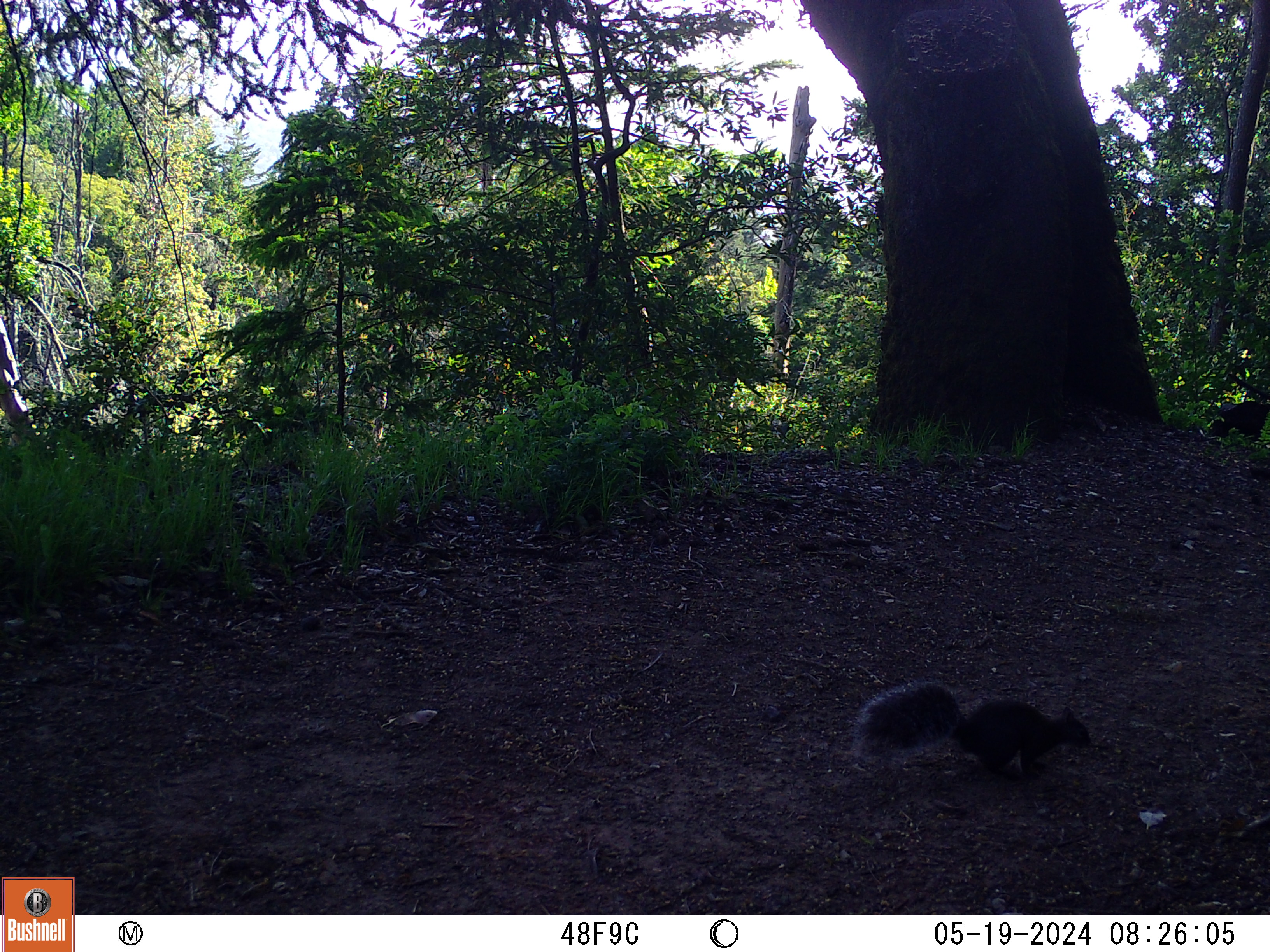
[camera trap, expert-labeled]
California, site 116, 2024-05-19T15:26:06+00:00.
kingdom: Animalia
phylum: Chordata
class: Mammalia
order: Rodentia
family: Sciuridae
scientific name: Sciuridae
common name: squirrel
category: unknown squirrel